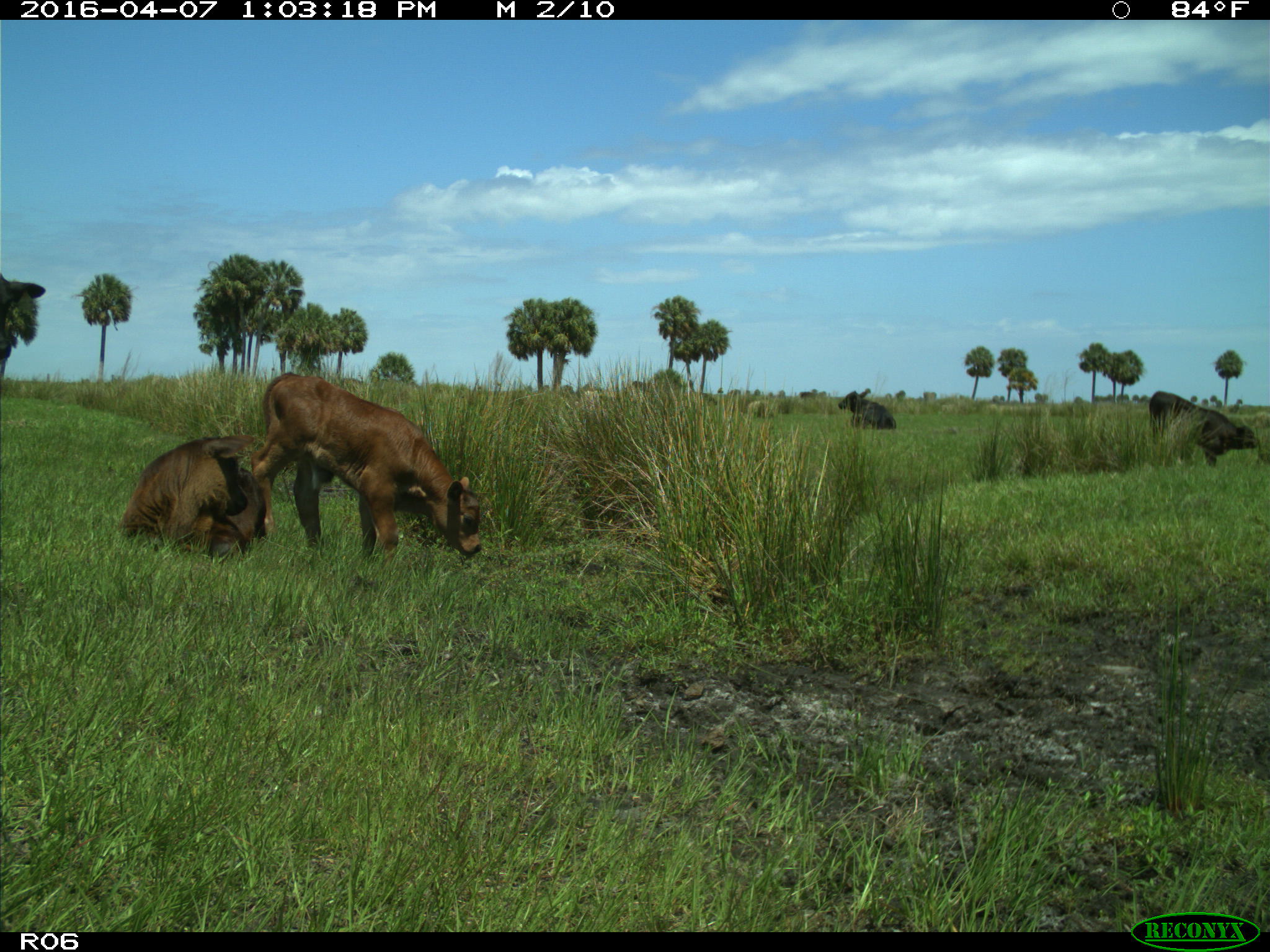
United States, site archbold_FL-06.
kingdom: Animalia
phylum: Chordata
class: Mammalia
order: Artiodactyla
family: Bovidae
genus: Bos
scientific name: Bos taurus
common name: domestic cow